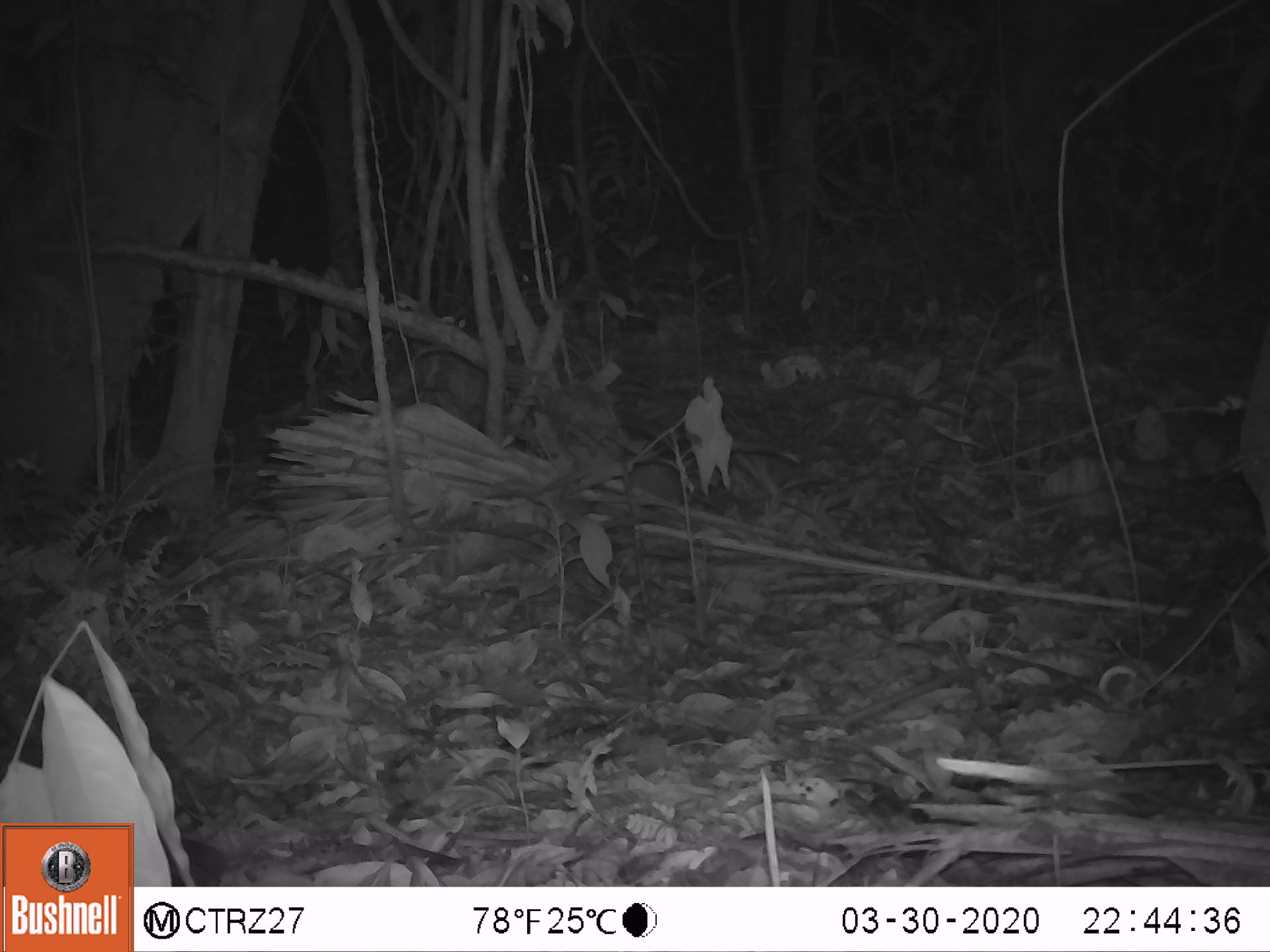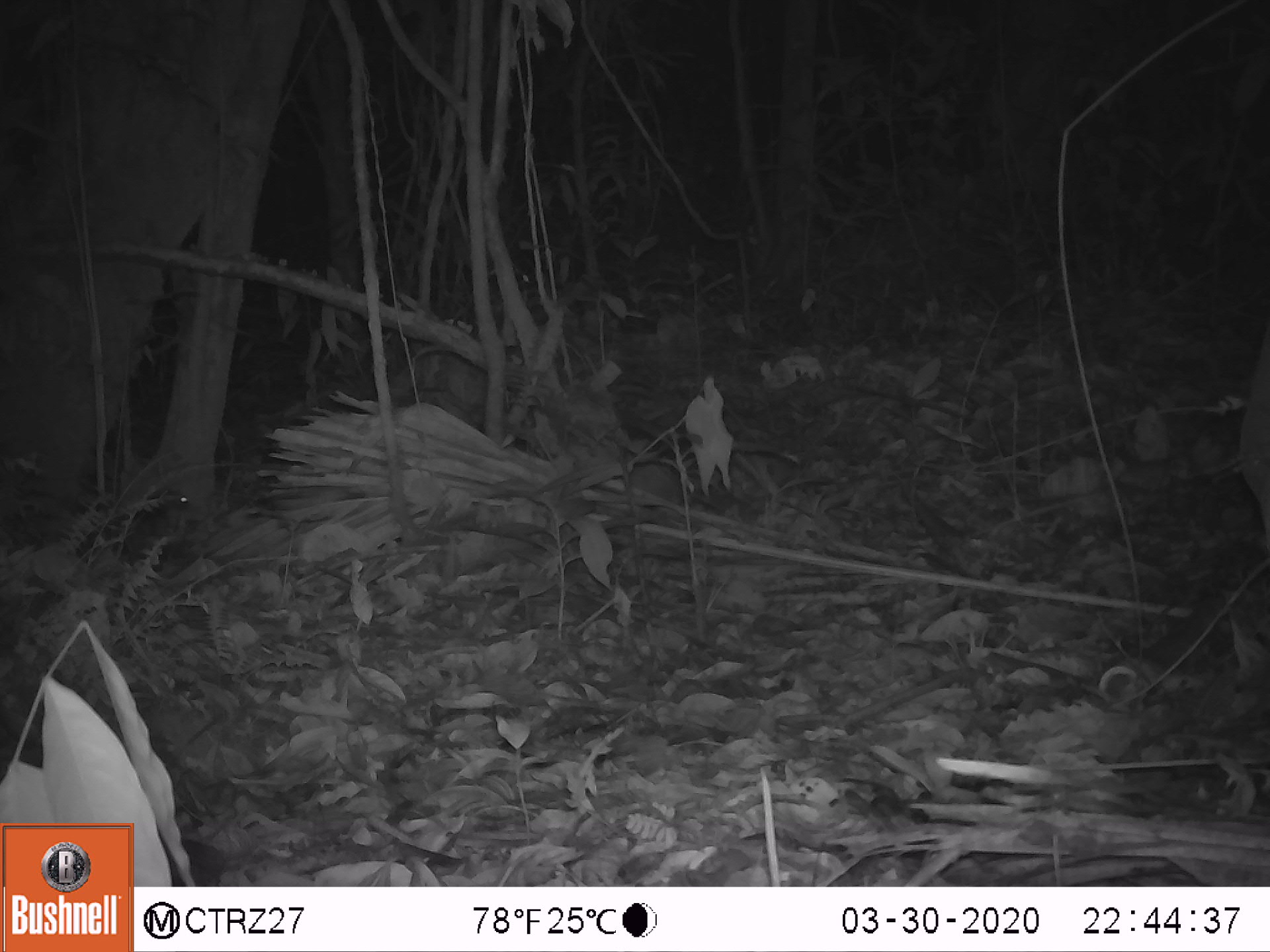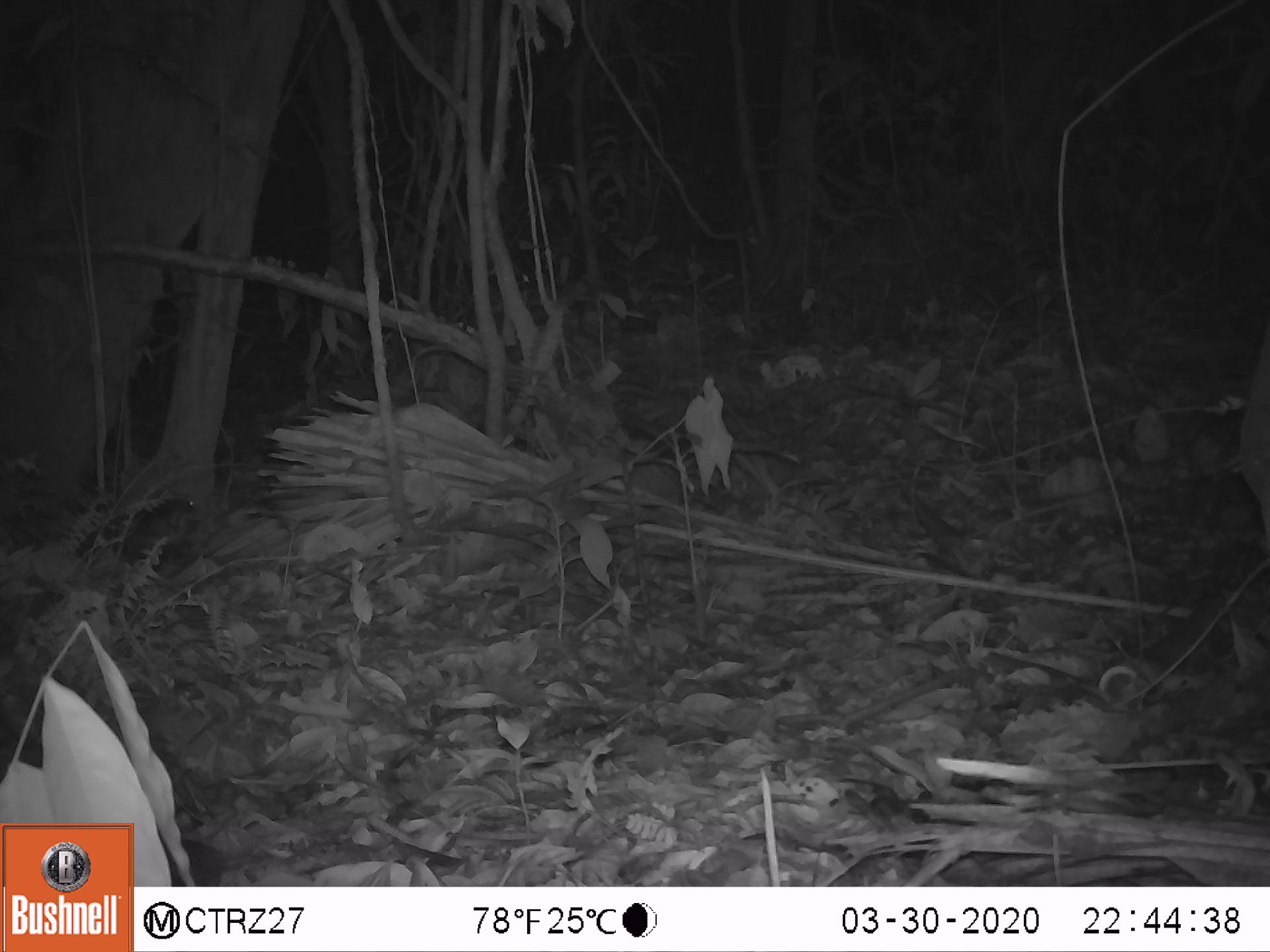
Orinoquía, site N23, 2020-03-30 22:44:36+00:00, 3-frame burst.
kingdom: Animalia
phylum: Chordata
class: Mammalia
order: Rodentia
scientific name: Rodentia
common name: rodent